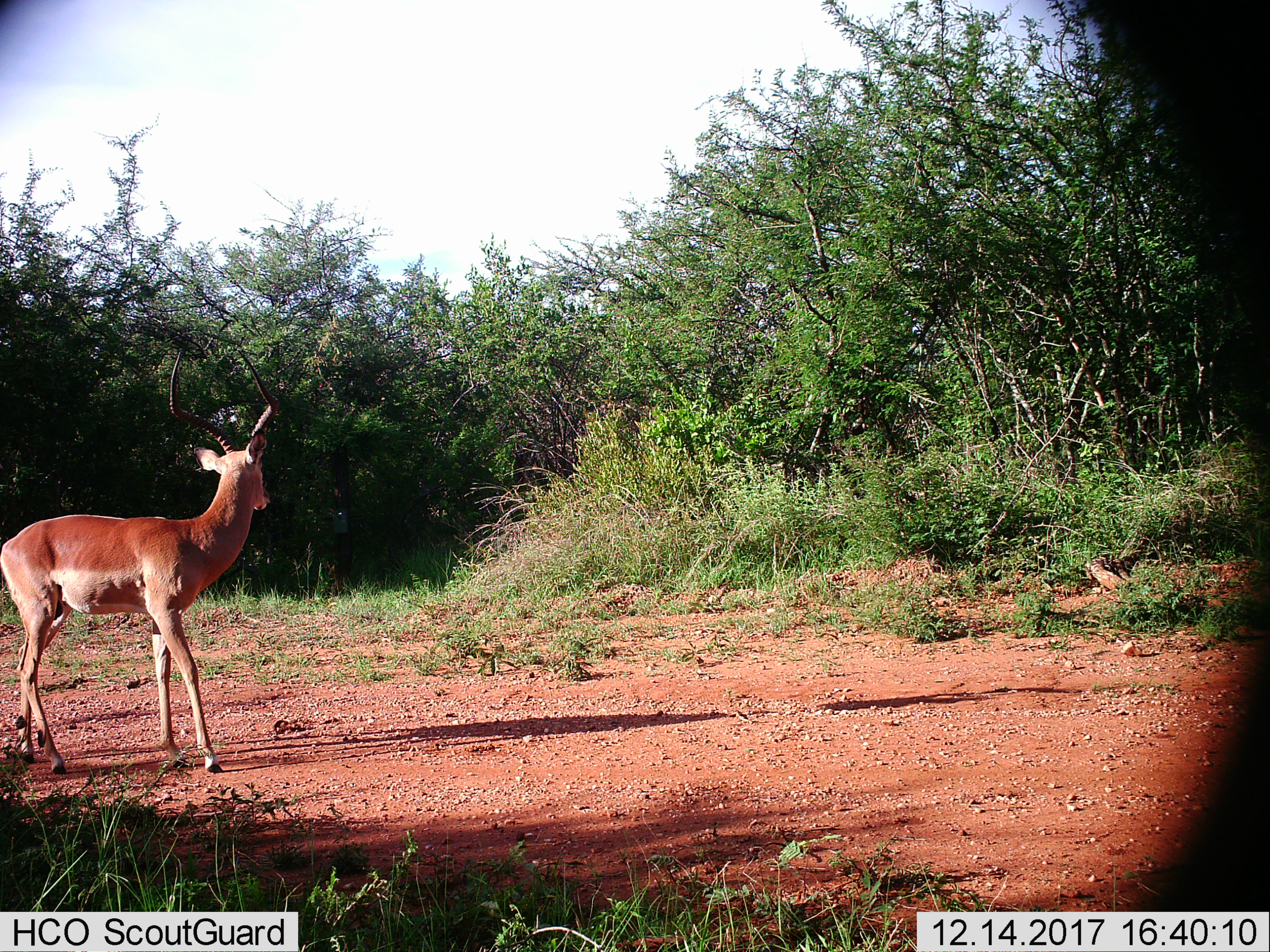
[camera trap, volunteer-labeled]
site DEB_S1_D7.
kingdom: Animalia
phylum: Chordata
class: Mammalia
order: Artiodactyla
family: Bovidae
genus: Aepyceros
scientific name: Aepyceros melampus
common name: impala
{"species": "impala (Aepyceros melampus)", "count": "1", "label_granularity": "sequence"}